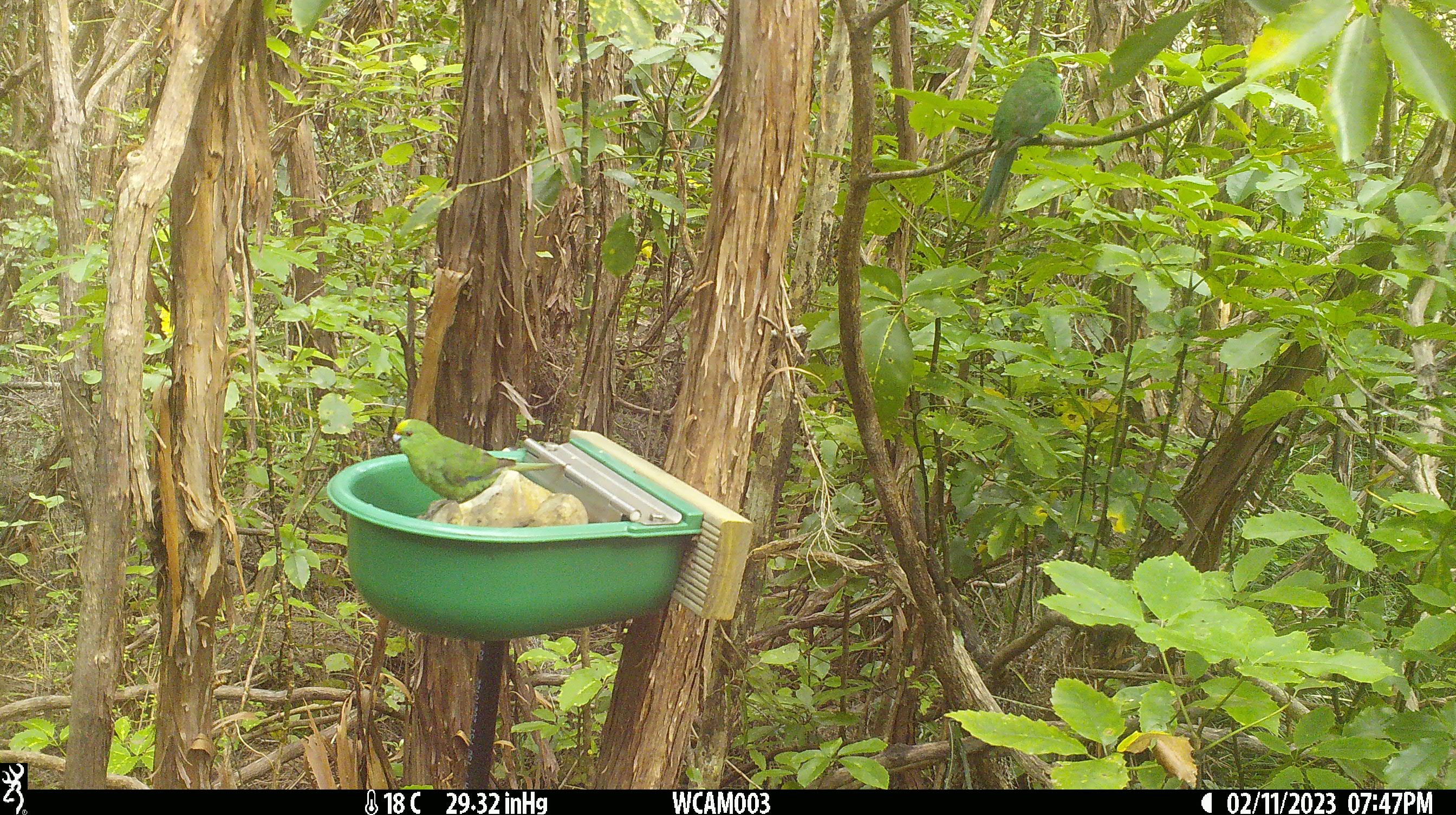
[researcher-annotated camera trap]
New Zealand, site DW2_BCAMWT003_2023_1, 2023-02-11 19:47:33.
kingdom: Animalia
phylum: Chordata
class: Aves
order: Psittaciformes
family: Psittaculidae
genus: Cyanoramphus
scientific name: Cyanoramphus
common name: parakeet